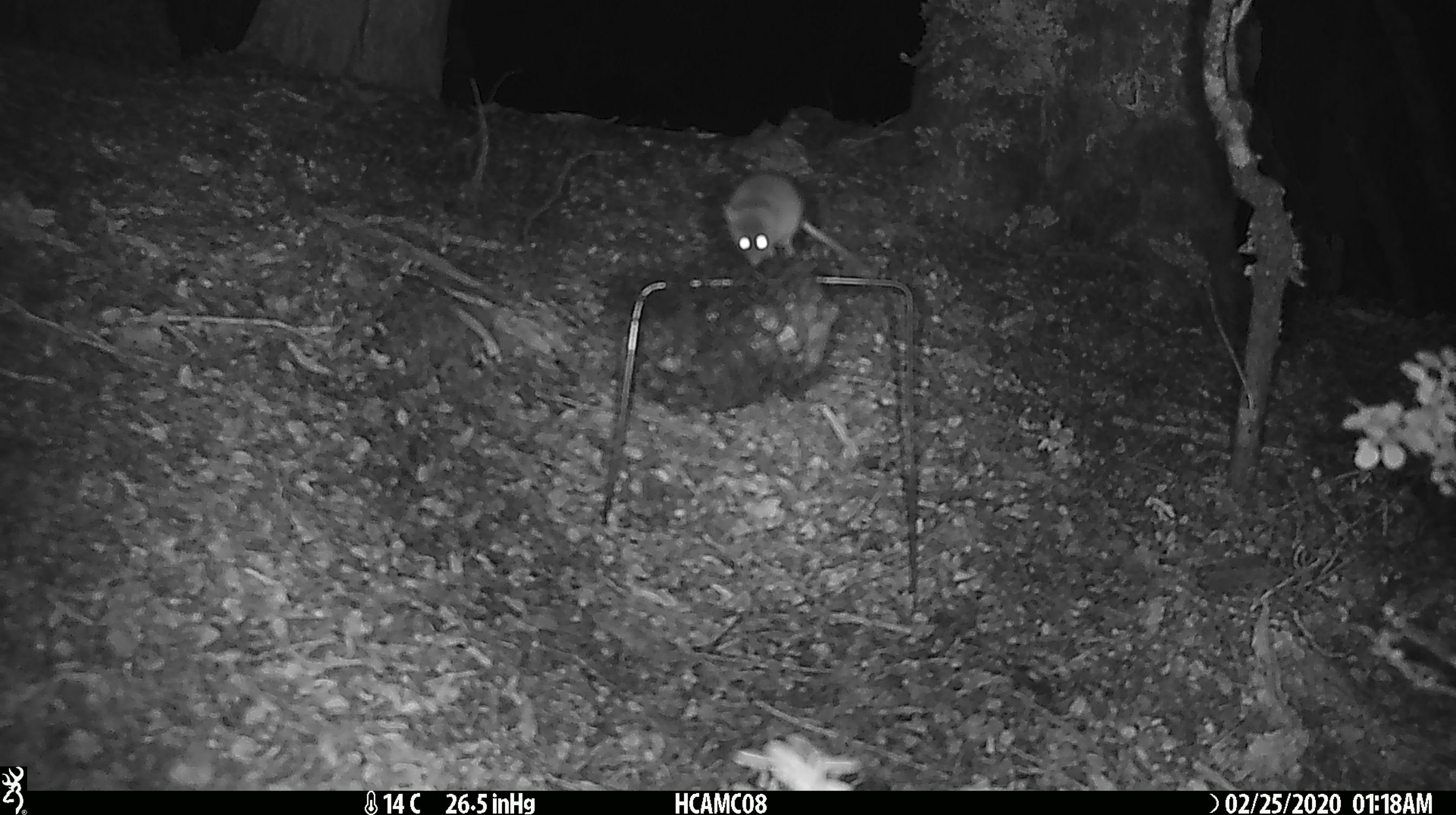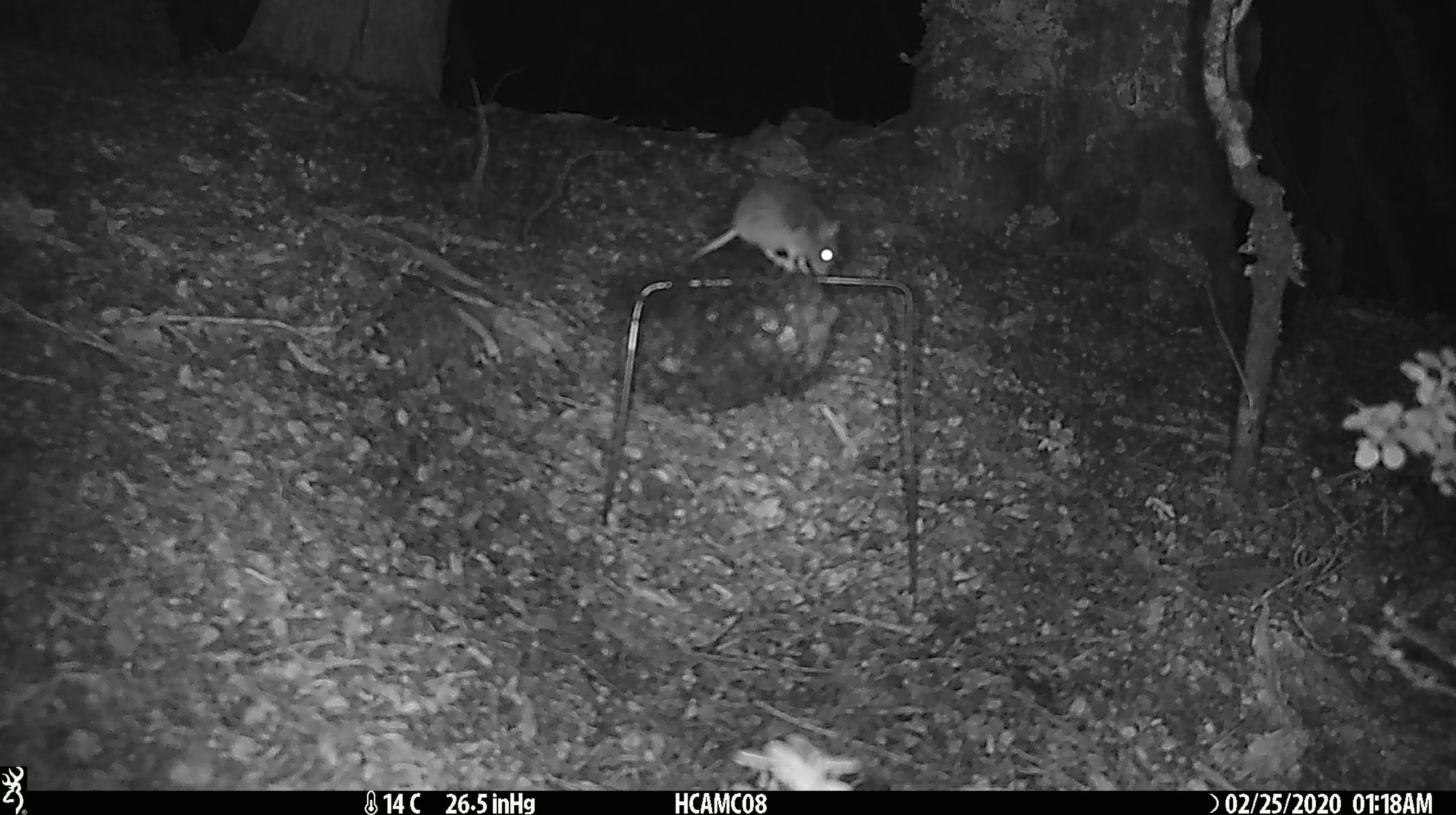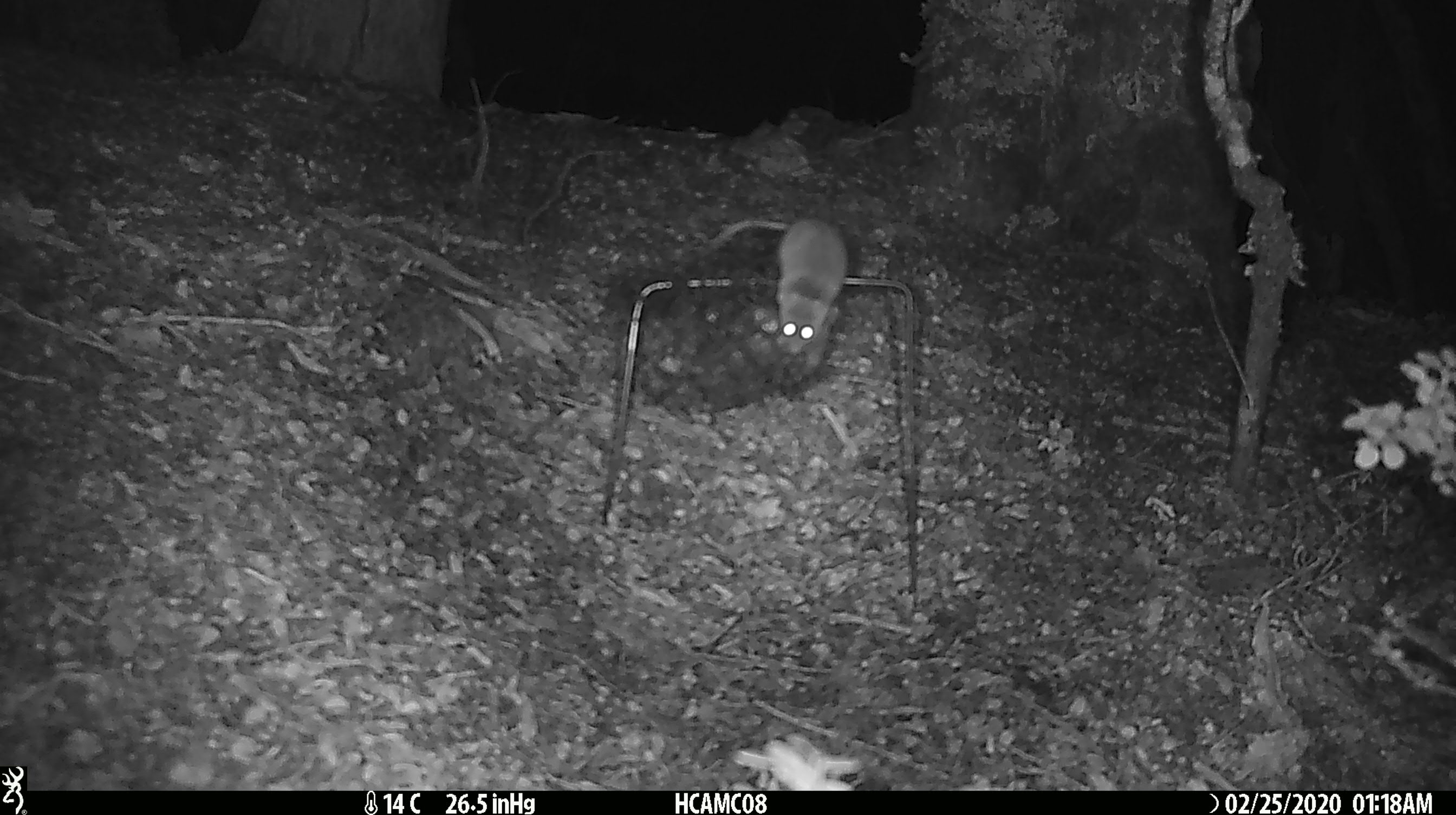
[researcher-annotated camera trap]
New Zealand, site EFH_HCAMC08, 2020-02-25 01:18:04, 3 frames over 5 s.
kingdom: Animalia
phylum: Chordata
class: Mammalia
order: Rodentia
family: Muridae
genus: Mus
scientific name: Mus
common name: mouse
Mouse (Mus).